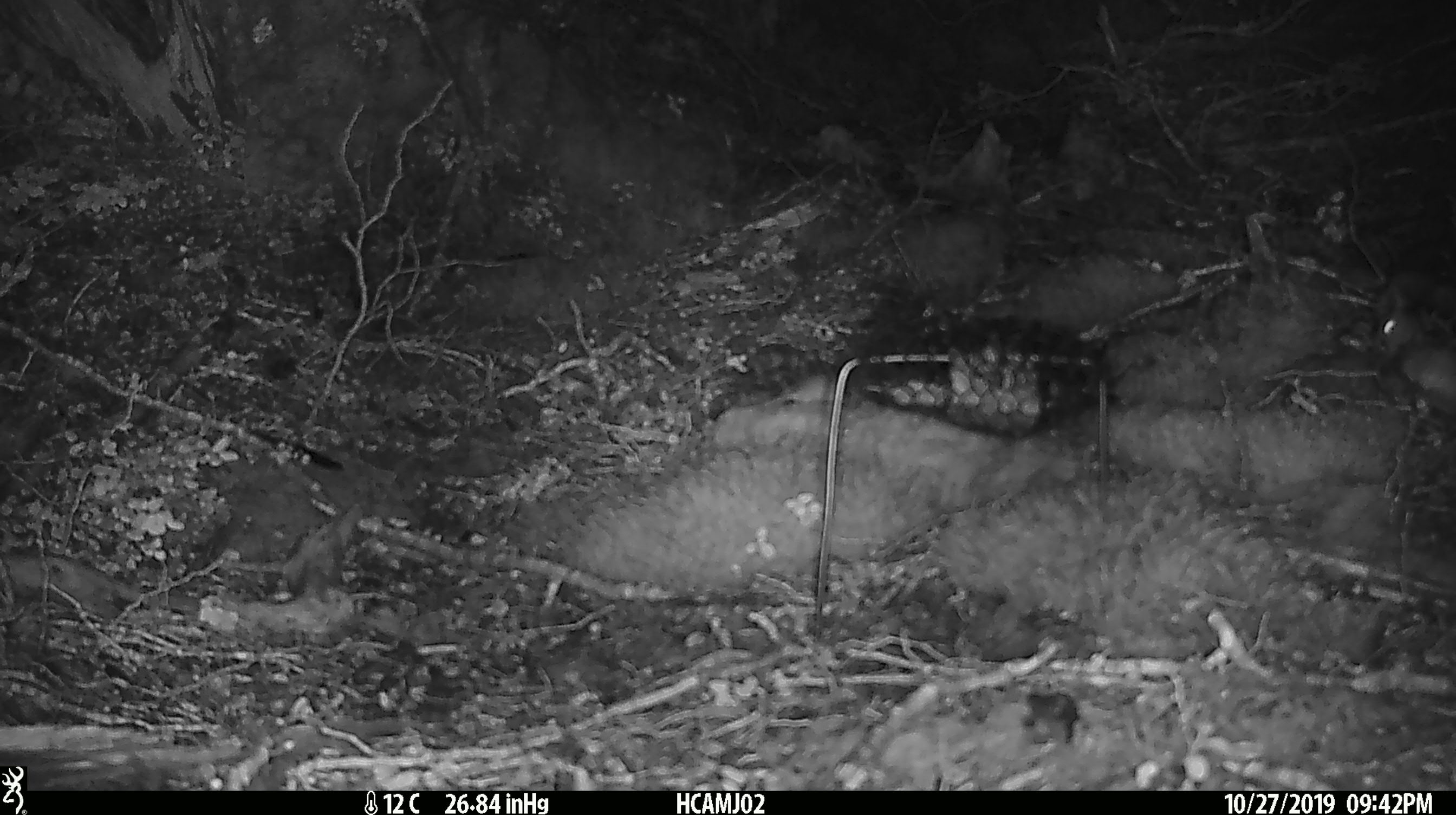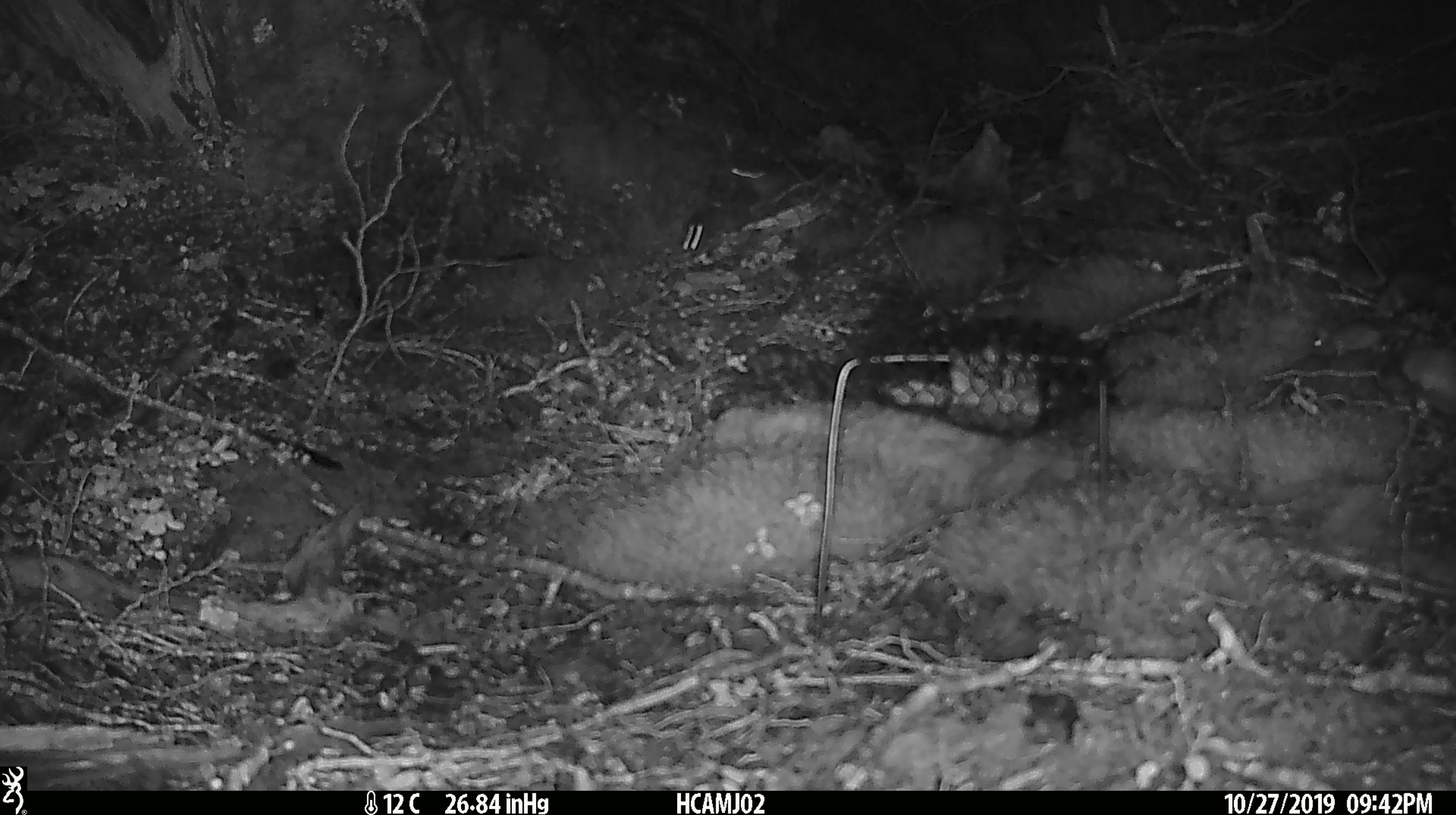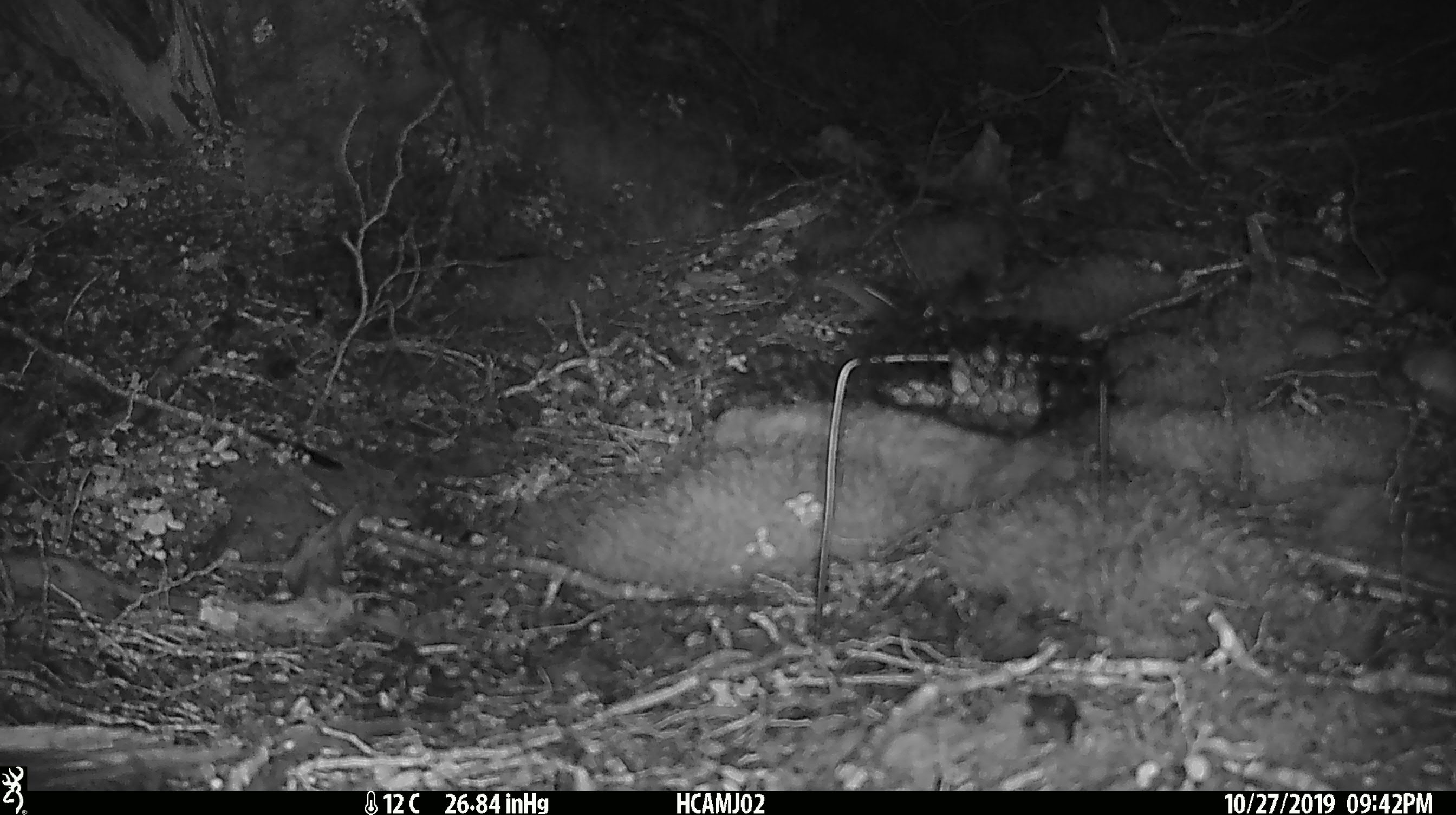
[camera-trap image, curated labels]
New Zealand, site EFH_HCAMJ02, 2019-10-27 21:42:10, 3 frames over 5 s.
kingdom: Animalia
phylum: Chordata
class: Mammalia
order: Rodentia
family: Muridae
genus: Mus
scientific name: Mus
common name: mouse